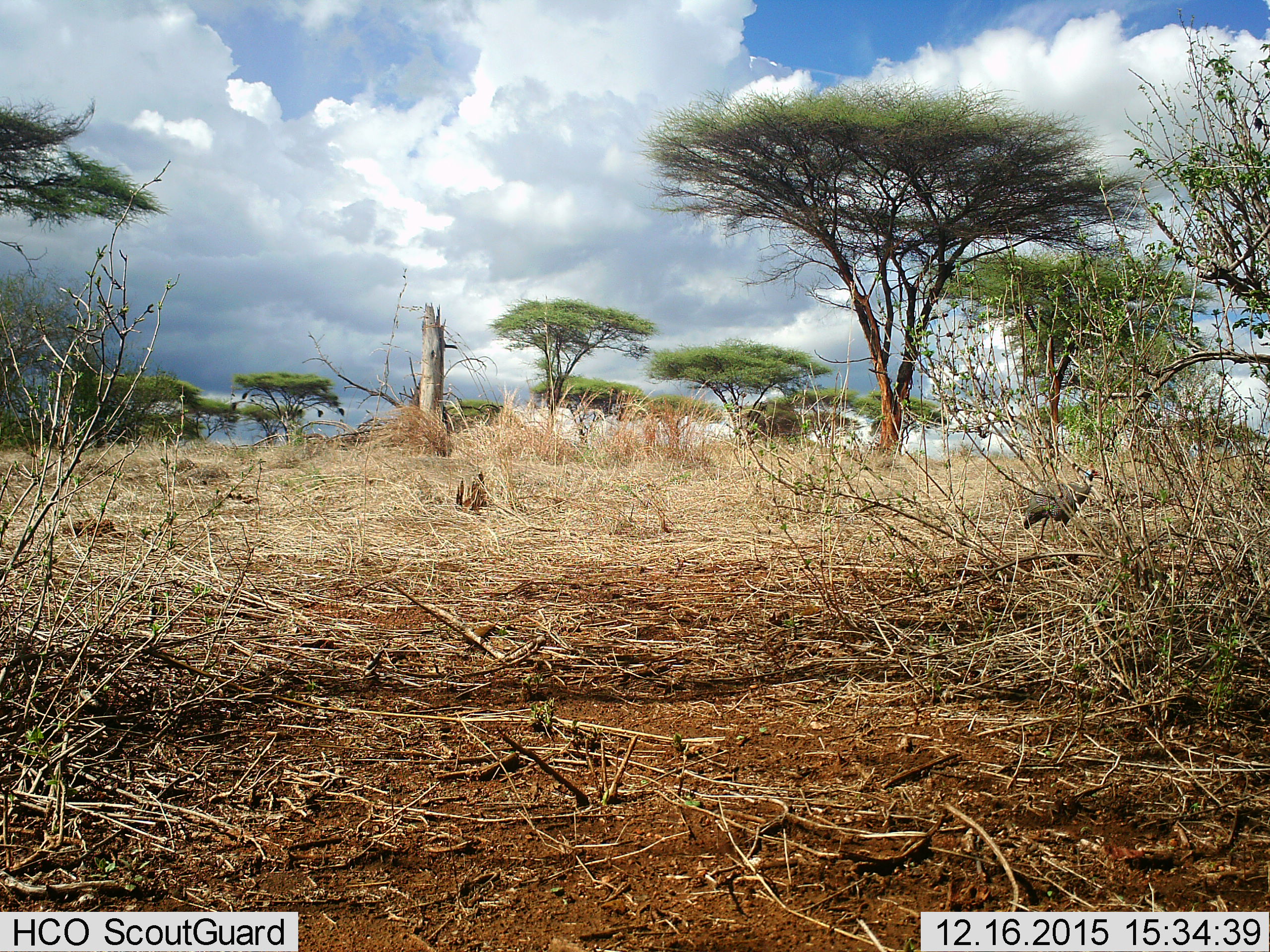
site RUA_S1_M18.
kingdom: Animalia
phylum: Chordata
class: Aves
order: Galliformes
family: Numididae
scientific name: Numididae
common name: guineafowl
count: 1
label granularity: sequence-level